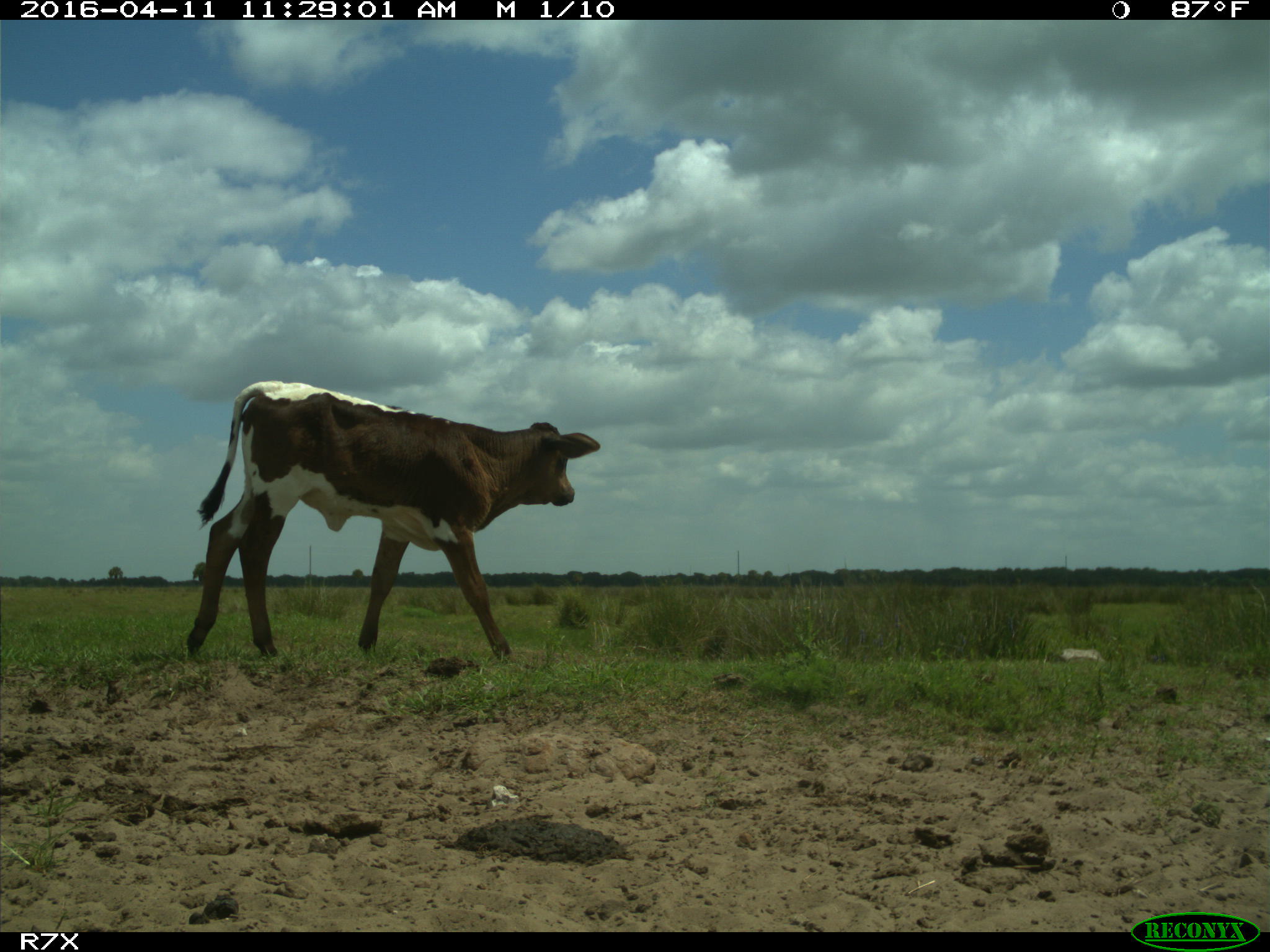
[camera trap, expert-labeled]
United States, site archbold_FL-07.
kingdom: Animalia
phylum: Chordata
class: Mammalia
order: Artiodactyla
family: Bovidae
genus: Bos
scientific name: Bos taurus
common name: domestic cow